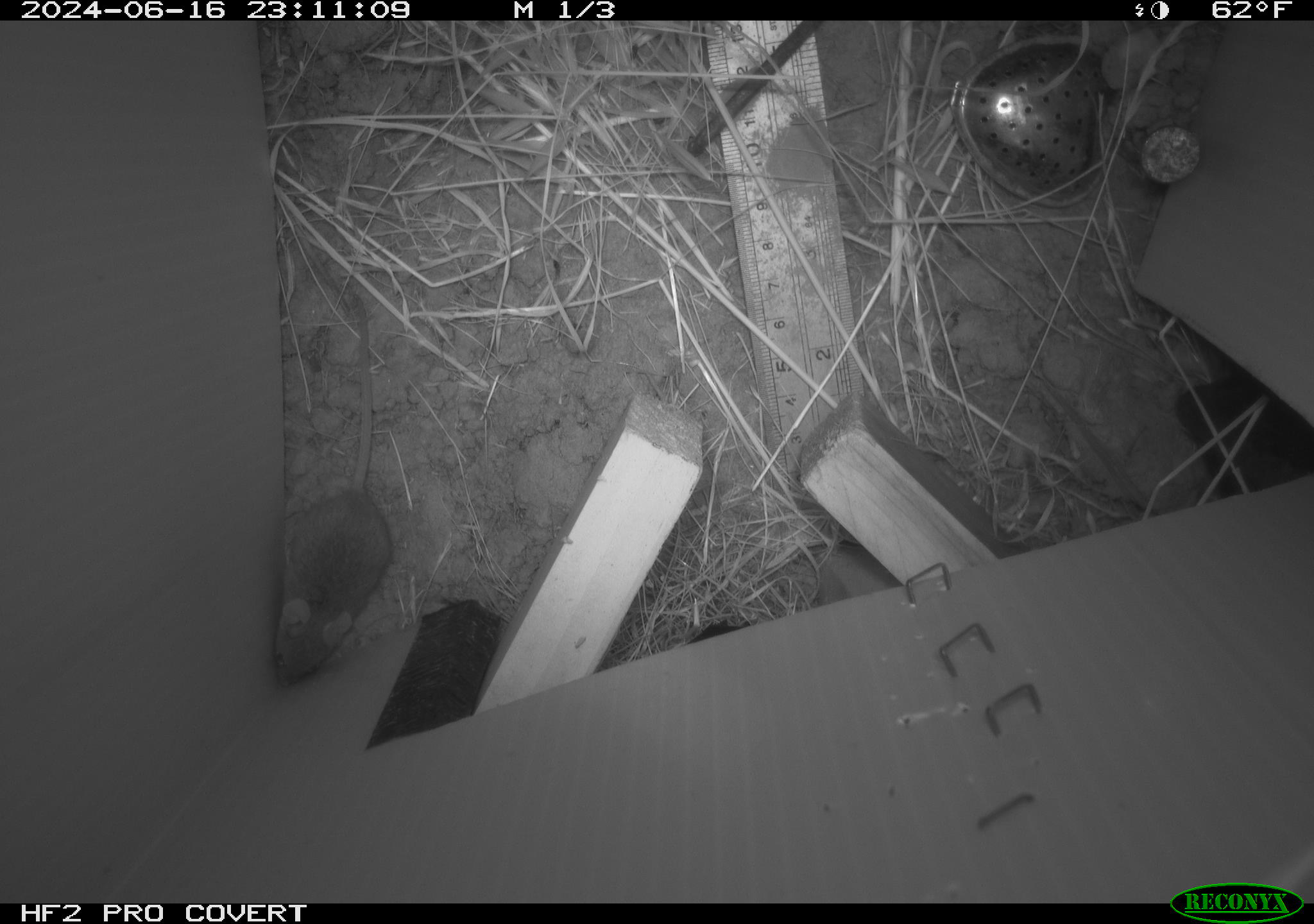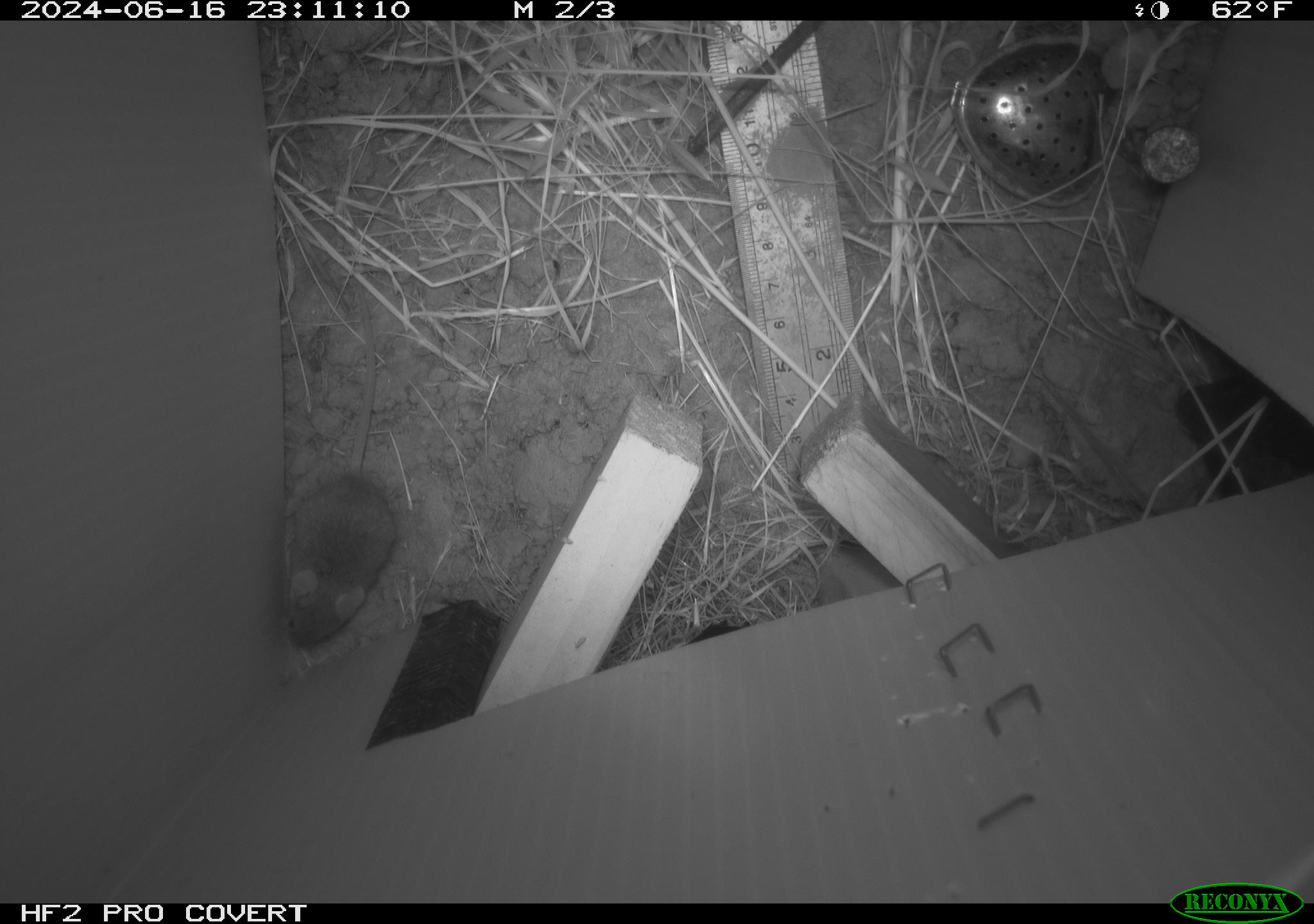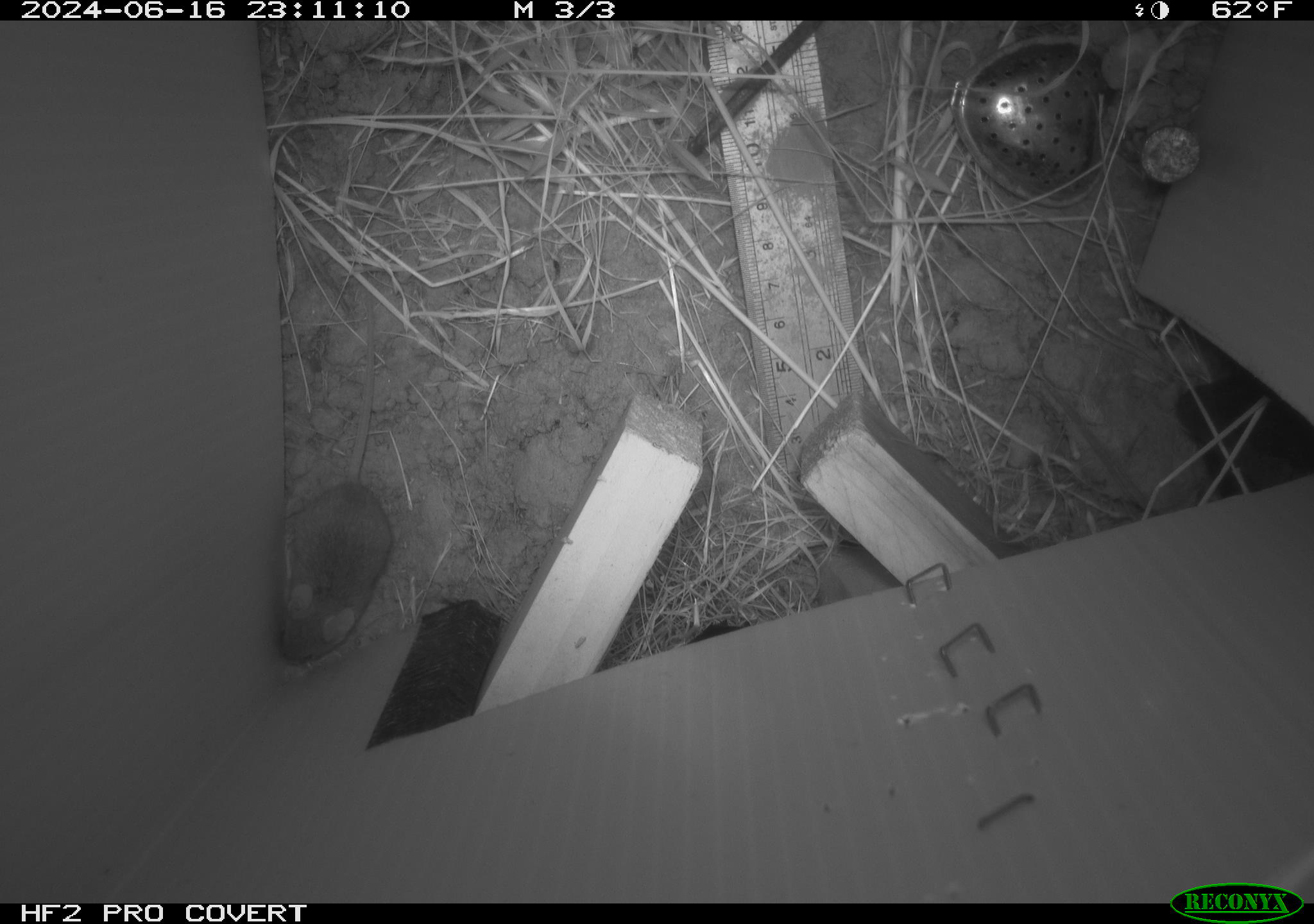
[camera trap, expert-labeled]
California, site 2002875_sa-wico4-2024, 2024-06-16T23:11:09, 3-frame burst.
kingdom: Animalia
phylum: Chordata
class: Mammalia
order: Rodentia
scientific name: Rodentia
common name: mouse species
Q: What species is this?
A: Mouse species (Rodentia).